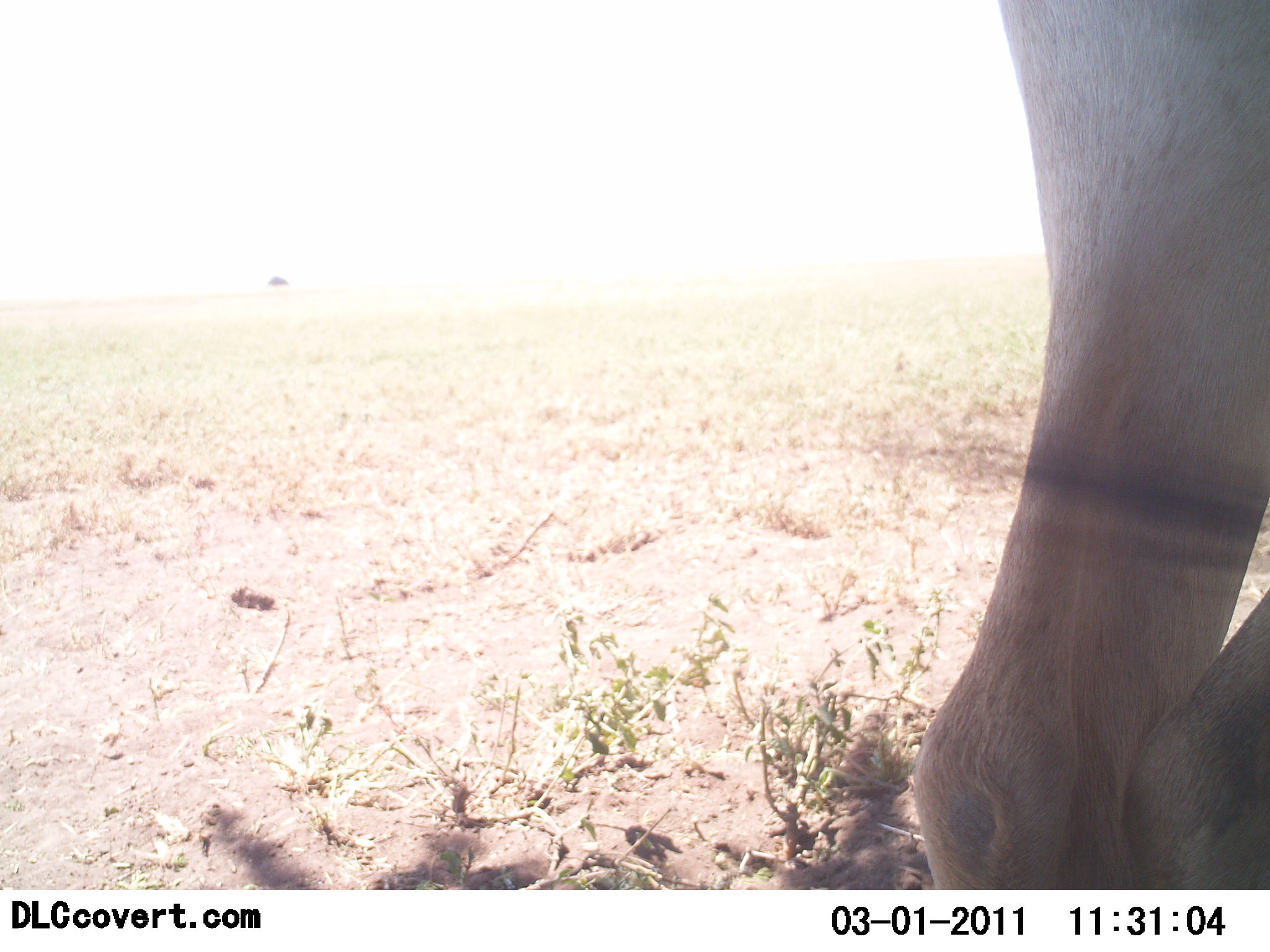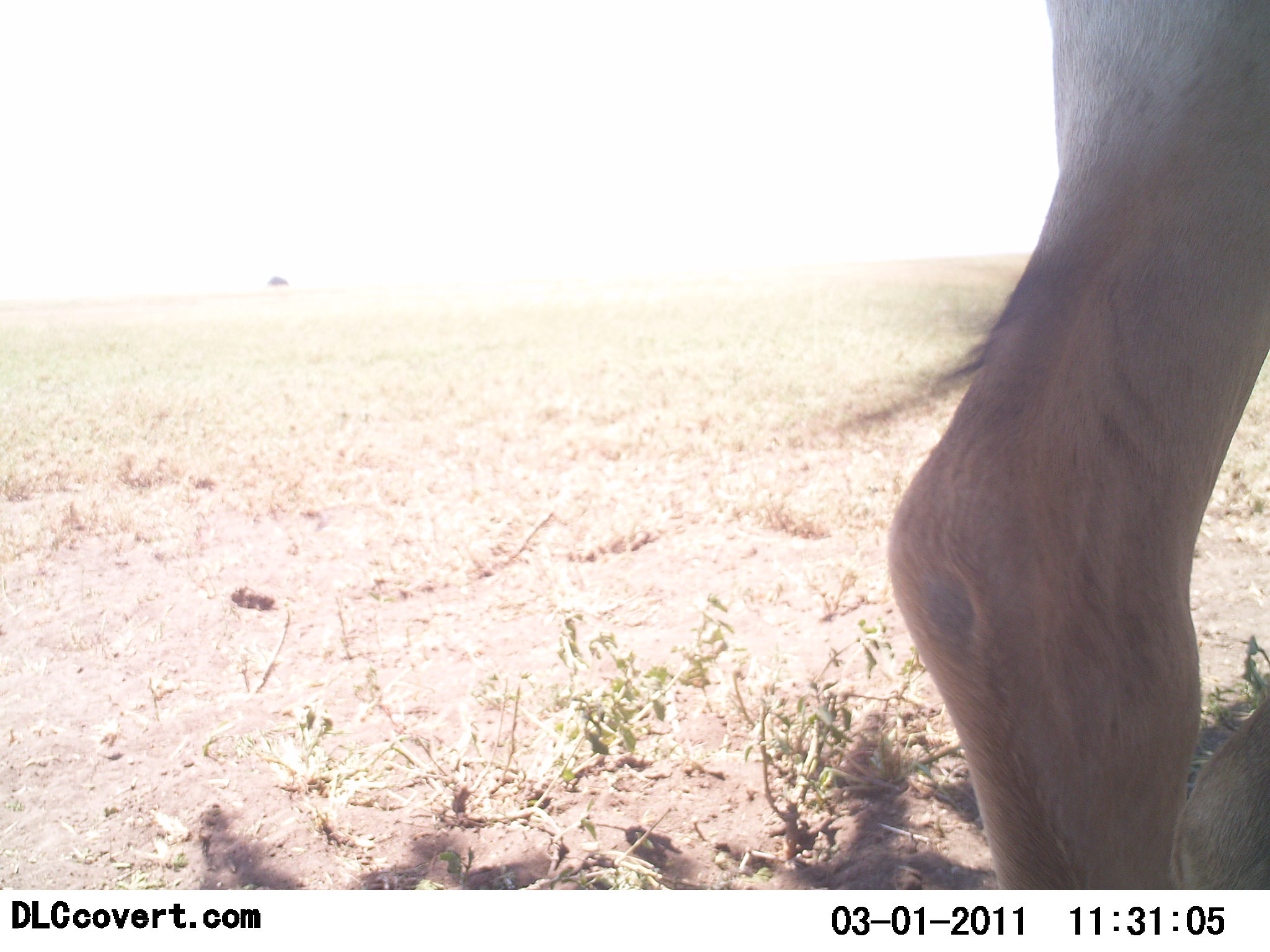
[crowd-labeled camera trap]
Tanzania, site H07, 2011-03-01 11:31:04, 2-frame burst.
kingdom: Animalia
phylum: Chordata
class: Mammalia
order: Artiodactyla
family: Bovidae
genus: Alcelaphus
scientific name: Alcelaphus buselaphus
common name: hartebeest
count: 1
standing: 80%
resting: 0%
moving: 20%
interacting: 0%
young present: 0%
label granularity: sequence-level